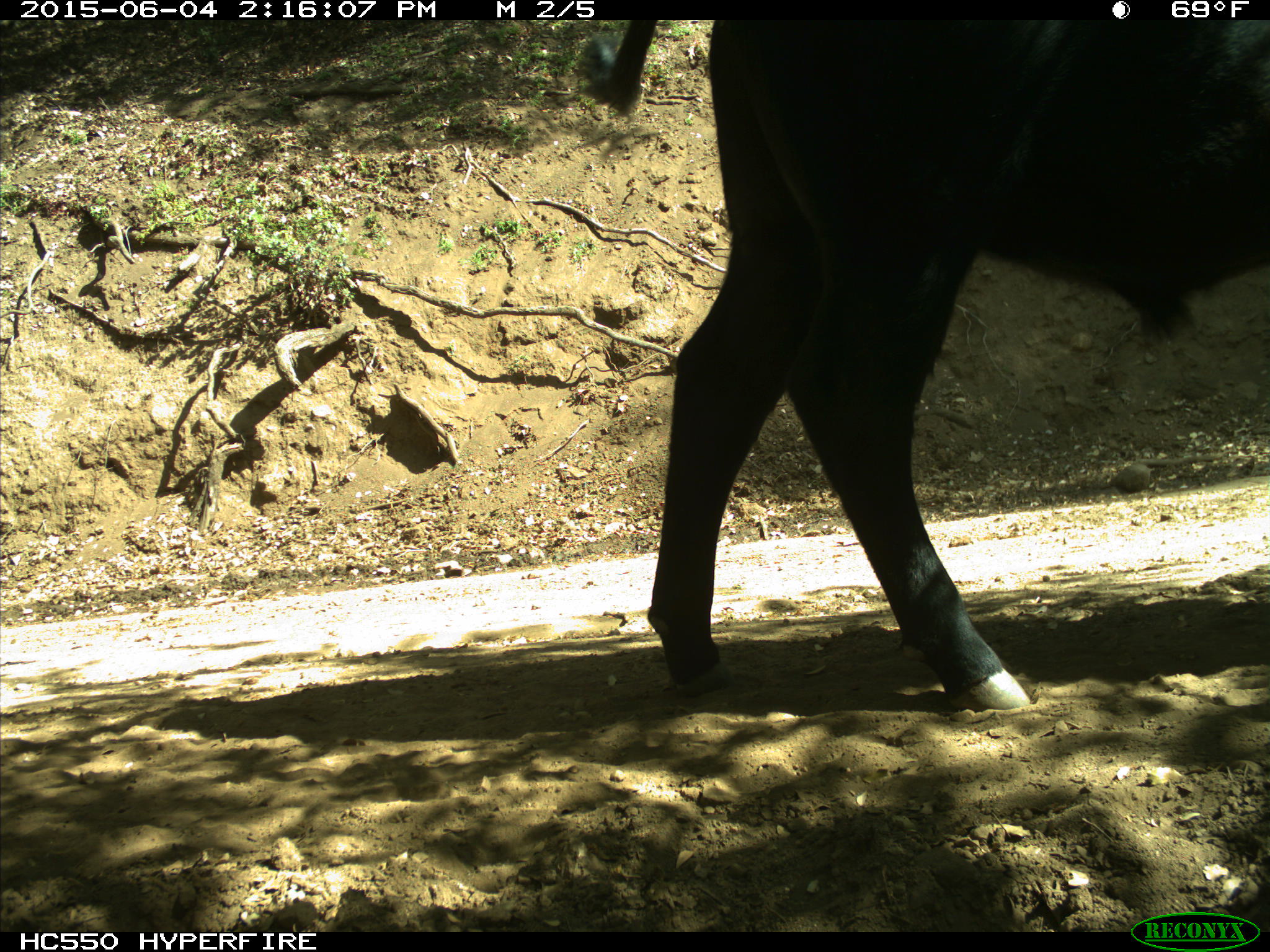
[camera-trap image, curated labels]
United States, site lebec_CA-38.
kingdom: Animalia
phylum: Chordata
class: Mammalia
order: Artiodactyla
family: Bovidae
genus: Bos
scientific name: Bos taurus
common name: domestic cow